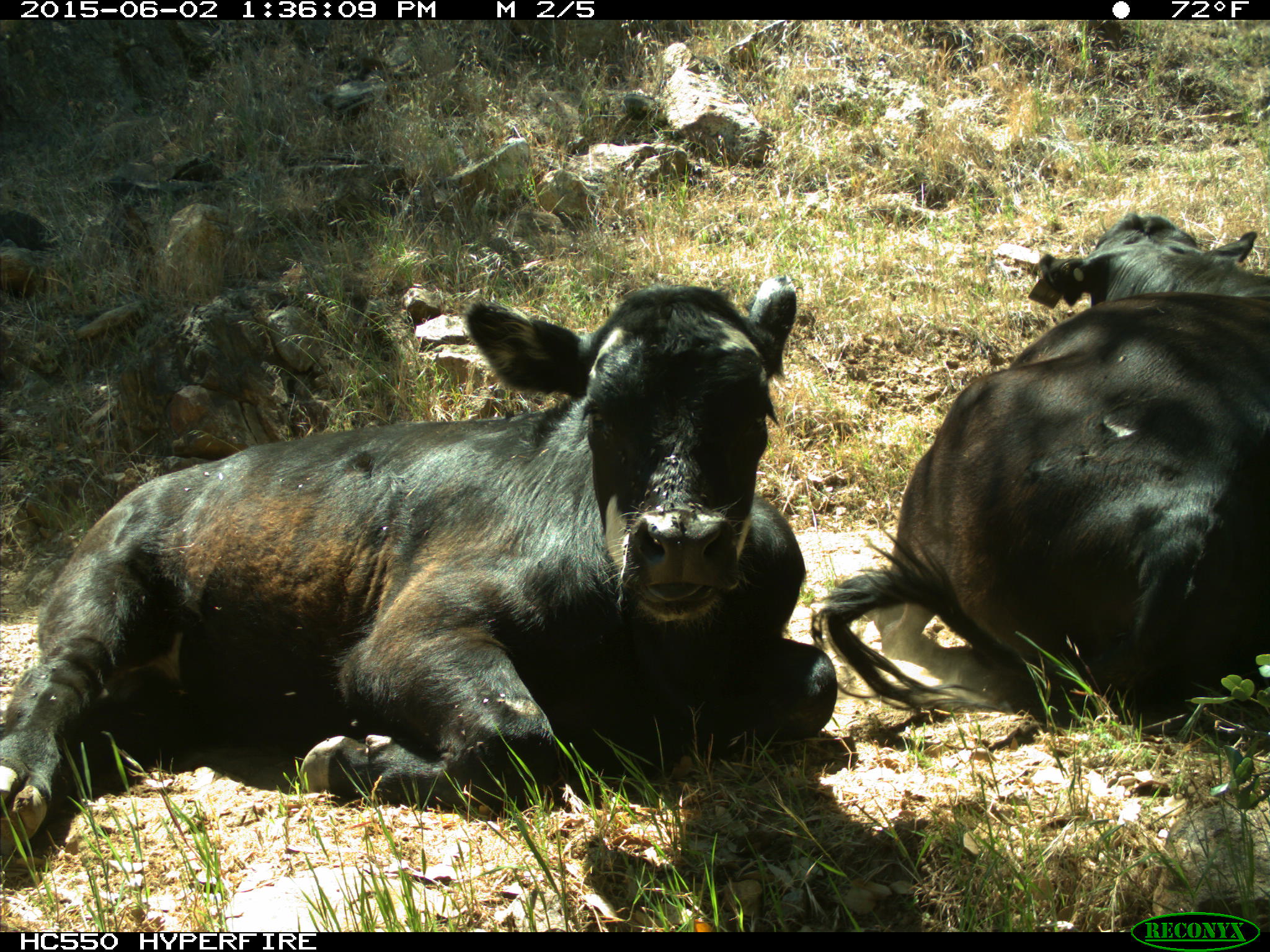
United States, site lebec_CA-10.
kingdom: Animalia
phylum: Chordata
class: Mammalia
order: Artiodactyla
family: Bovidae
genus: Bos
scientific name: Bos taurus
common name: domestic cow